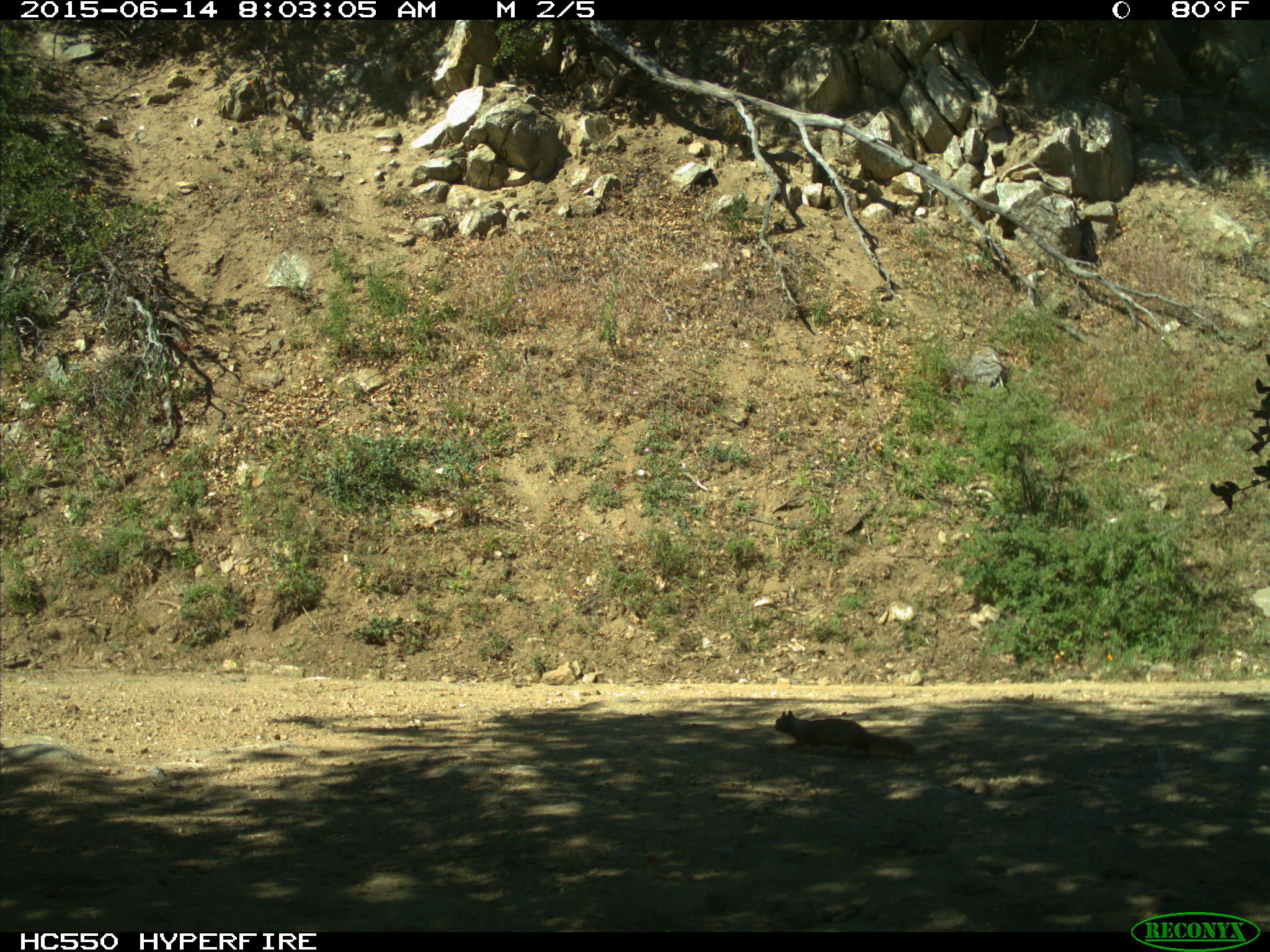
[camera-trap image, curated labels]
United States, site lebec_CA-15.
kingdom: Animalia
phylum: Chordata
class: Mammalia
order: Rodentia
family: Sciuridae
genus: Otospermophilus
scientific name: Otospermophilus beecheyi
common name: california ground squirrel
Otospermophilus beecheyi (california ground squirrel).